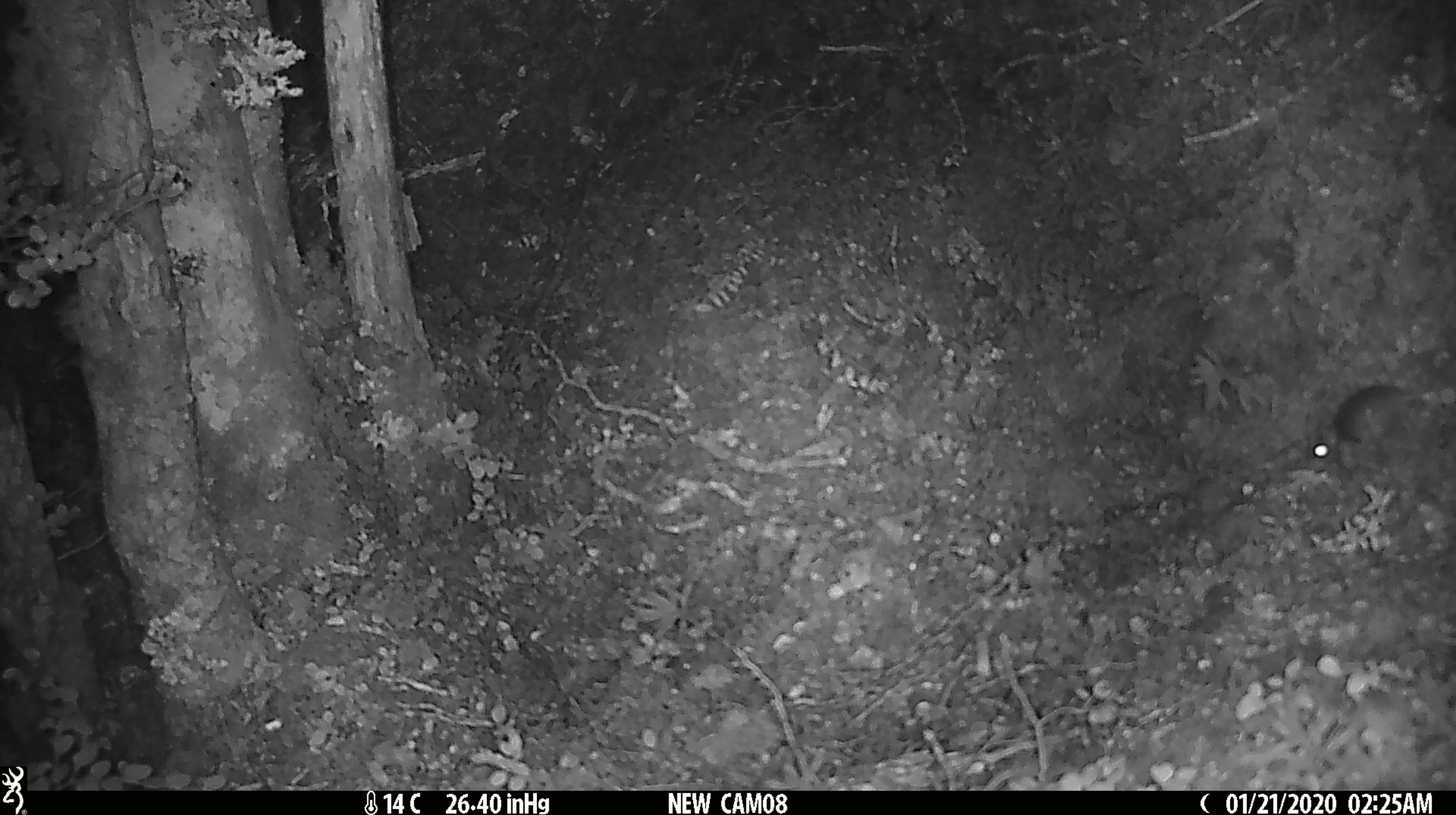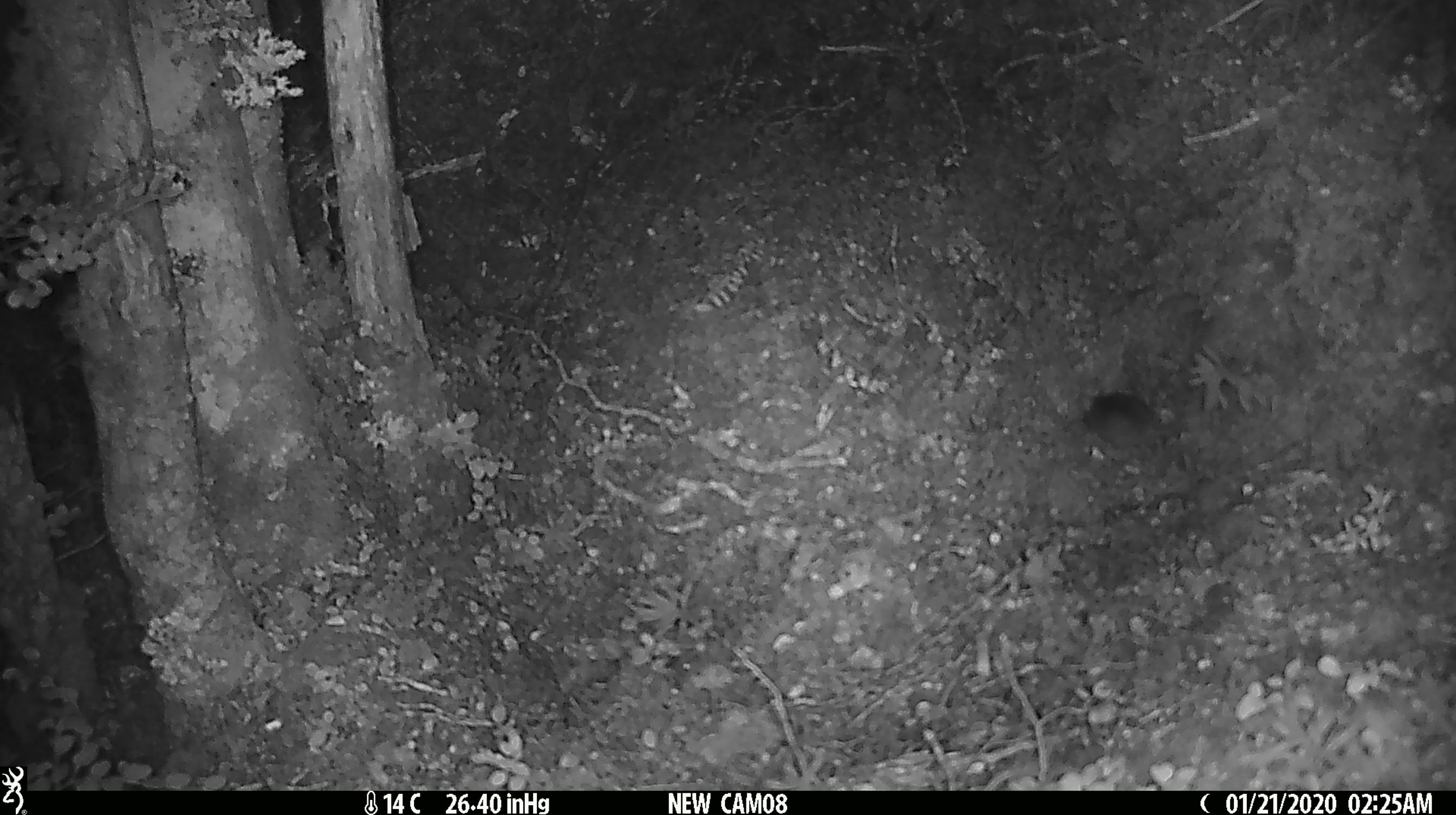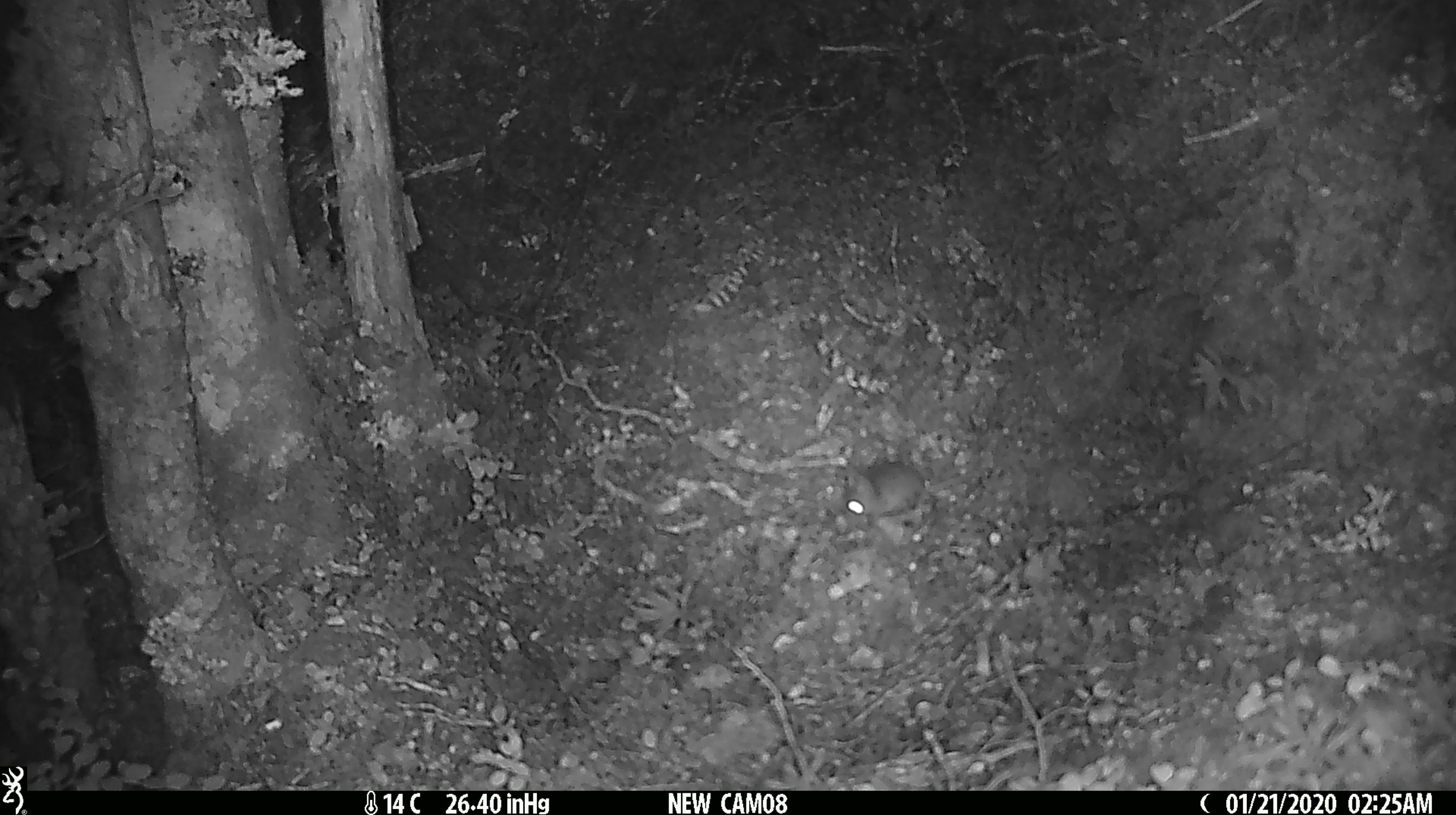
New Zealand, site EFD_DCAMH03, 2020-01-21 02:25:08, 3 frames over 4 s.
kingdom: Animalia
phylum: Chordata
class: Mammalia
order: Rodentia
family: Muridae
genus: Mus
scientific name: Mus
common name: mouse